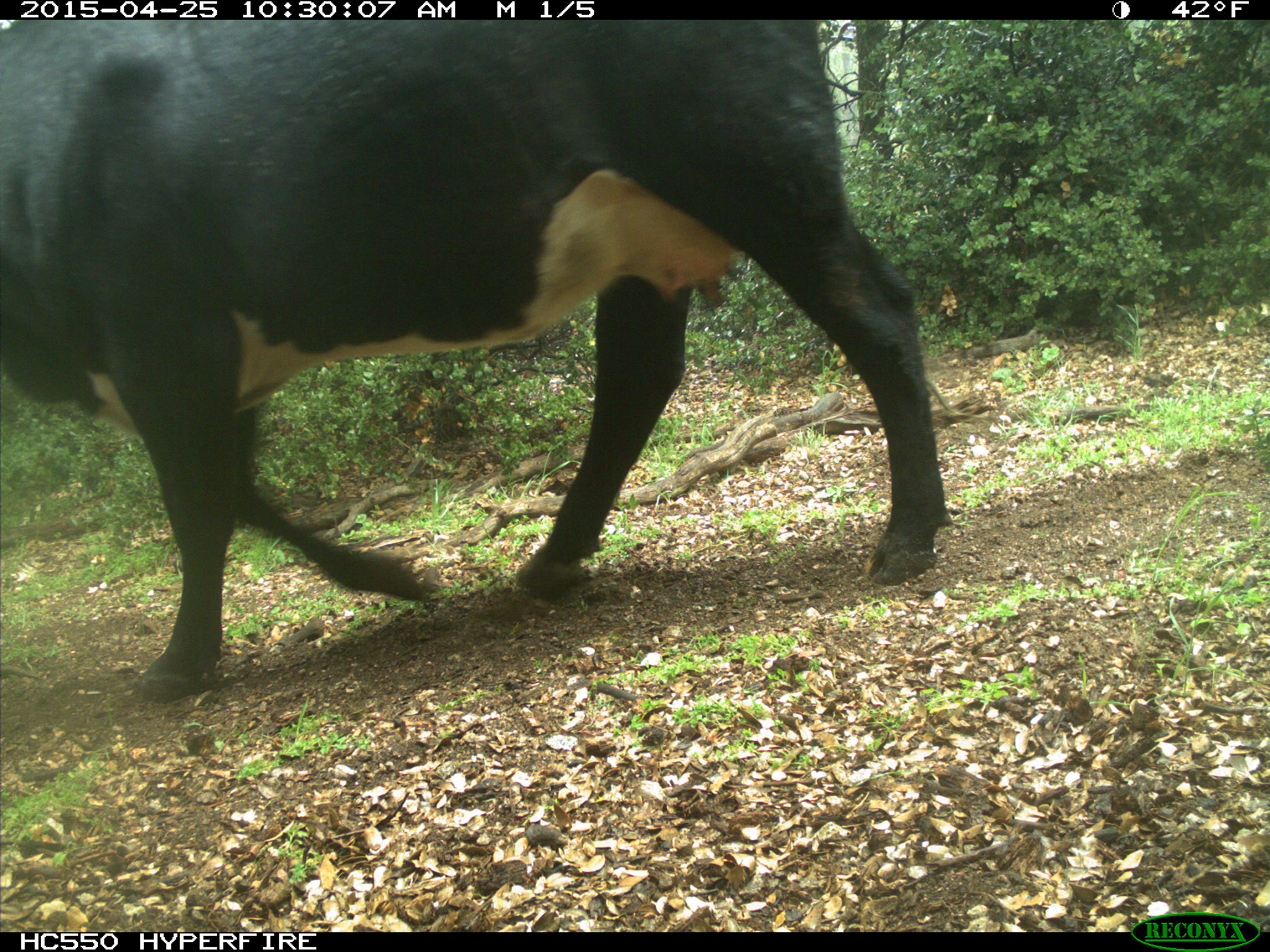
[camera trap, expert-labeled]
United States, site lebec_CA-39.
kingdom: Animalia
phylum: Chordata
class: Mammalia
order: Artiodactyla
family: Bovidae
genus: Bos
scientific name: Bos taurus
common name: domestic cow